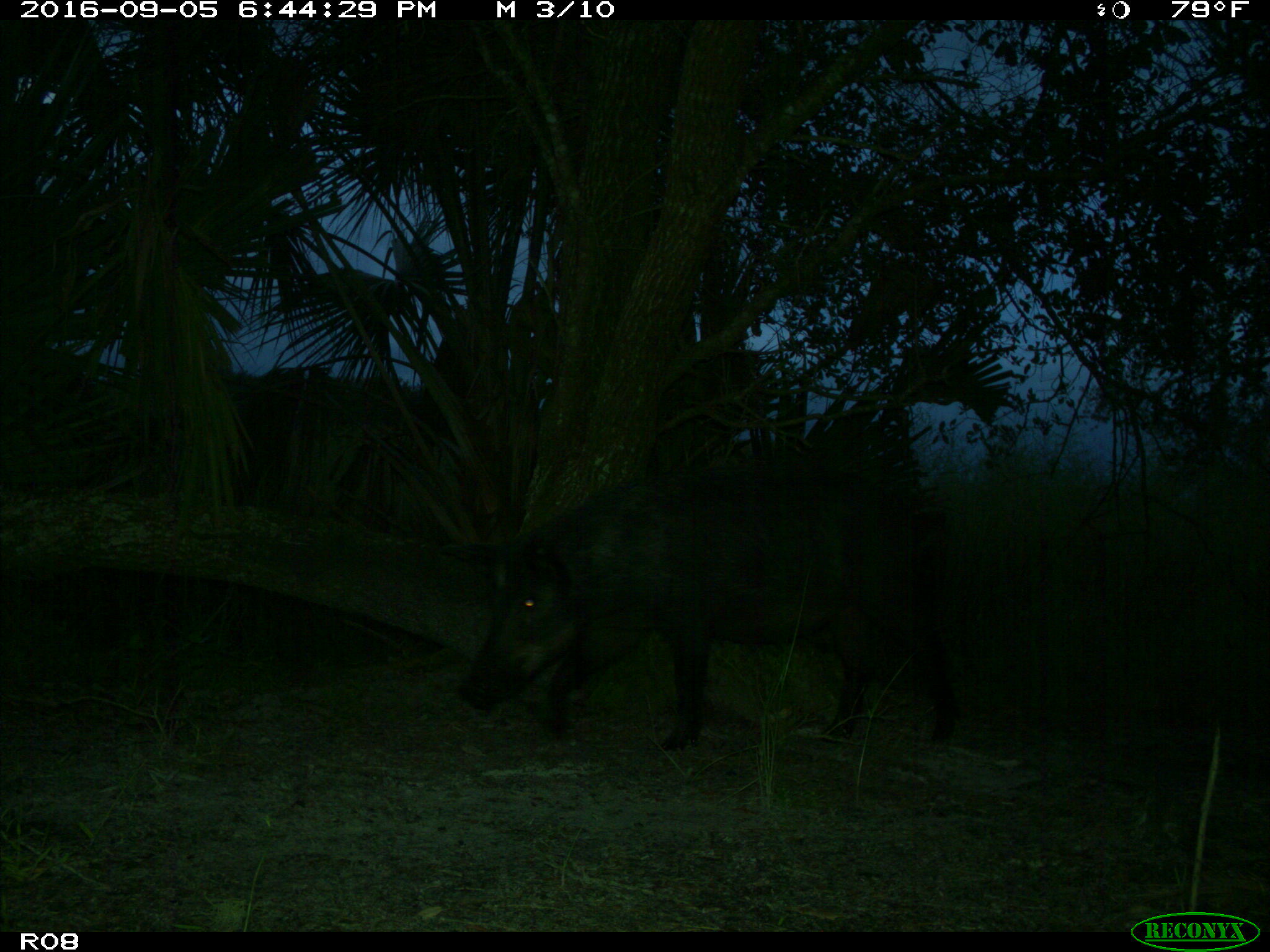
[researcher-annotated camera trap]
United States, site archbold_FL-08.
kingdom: Animalia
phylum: Chordata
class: Mammalia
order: Artiodactyla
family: Suidae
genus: Sus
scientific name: Sus scrofa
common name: wild boar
Sus scrofa (wild boar).